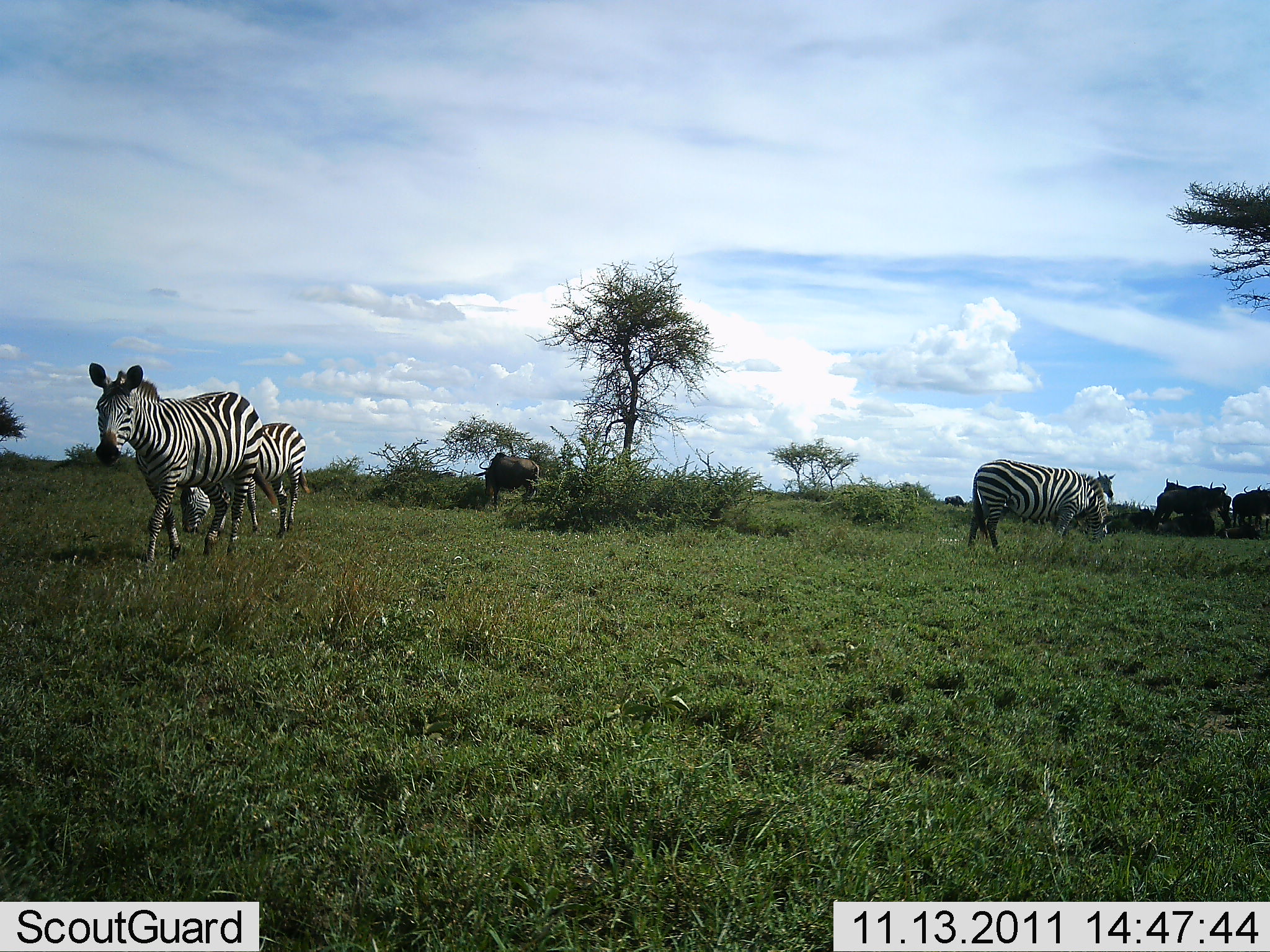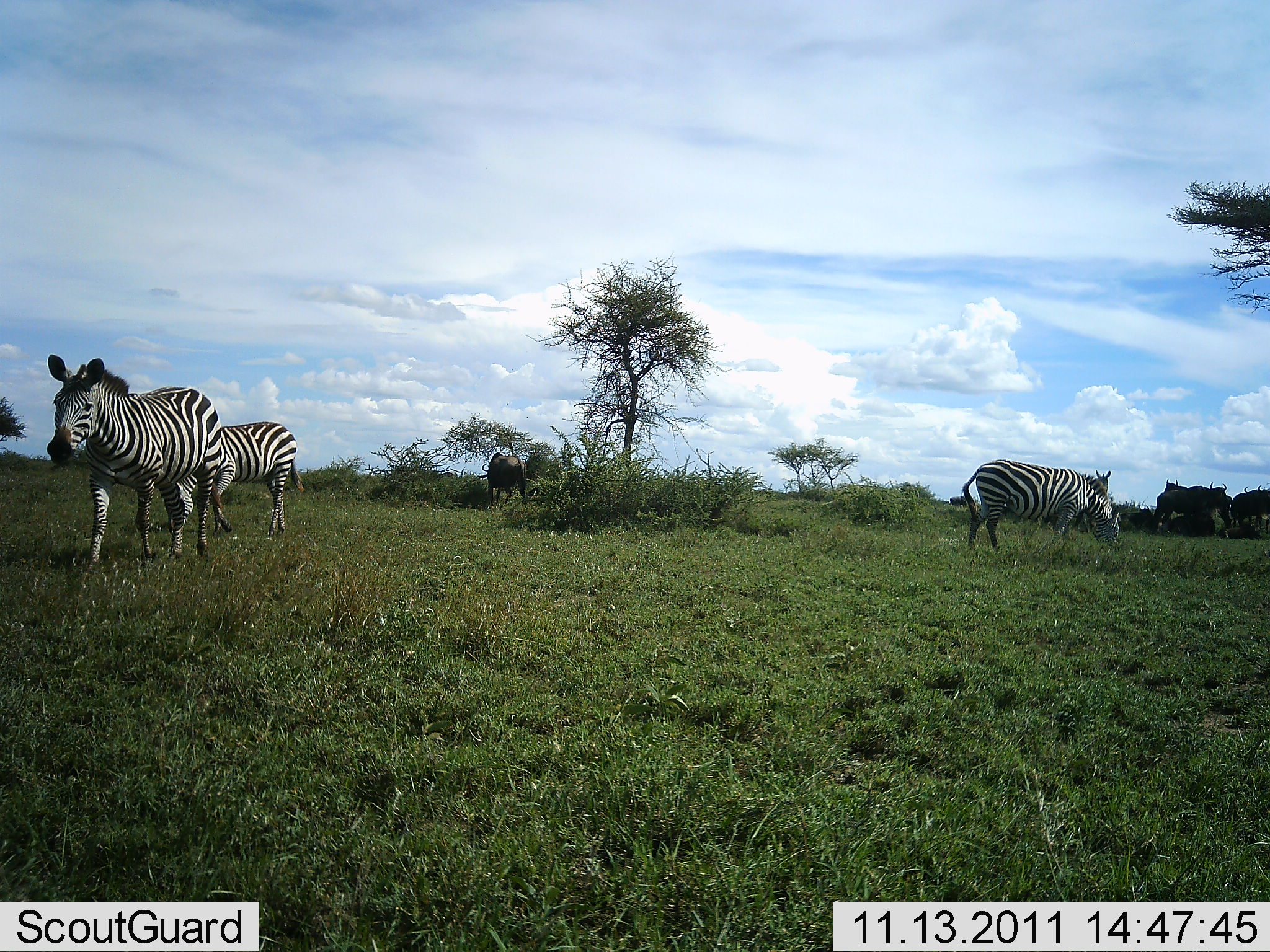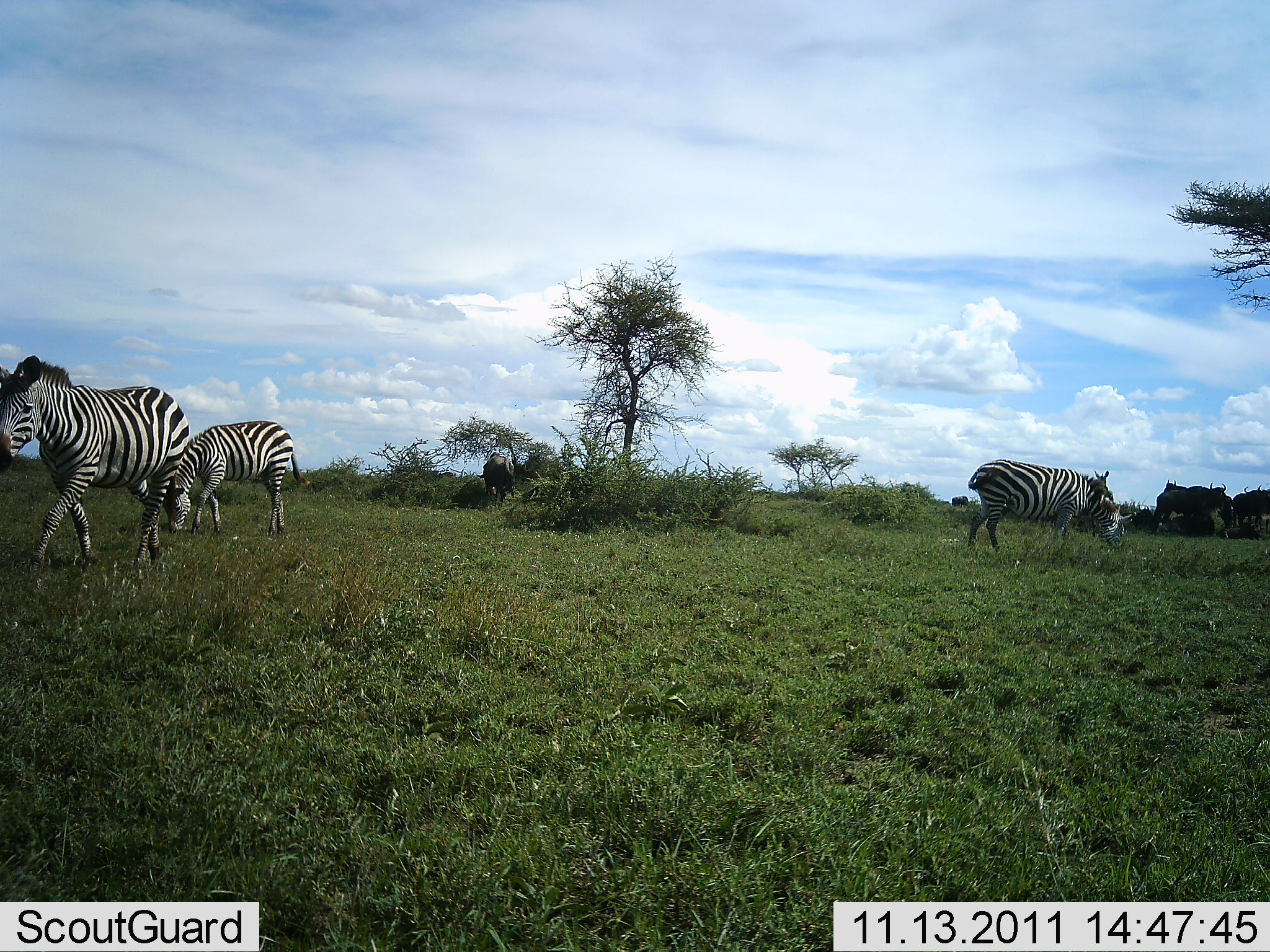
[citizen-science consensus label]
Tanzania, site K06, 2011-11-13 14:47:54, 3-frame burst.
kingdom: Animalia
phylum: Chordata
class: Mammalia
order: Artiodactyla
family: Bovidae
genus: Connochaetes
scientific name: Connochaetes taurinus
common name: blue wildebeest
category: wildebeest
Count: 4.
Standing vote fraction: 50%.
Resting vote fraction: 14%.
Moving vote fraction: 29%.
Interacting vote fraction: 7%.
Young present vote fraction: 0%.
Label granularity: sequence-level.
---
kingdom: Animalia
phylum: Chordata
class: Mammalia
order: Perissodactyla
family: Equidae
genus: Equus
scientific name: Equus quagga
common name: plains zebra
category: zebra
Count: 3.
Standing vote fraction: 37%.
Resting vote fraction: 0%.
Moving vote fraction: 89%.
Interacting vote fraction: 0%.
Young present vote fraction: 0%.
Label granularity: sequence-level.